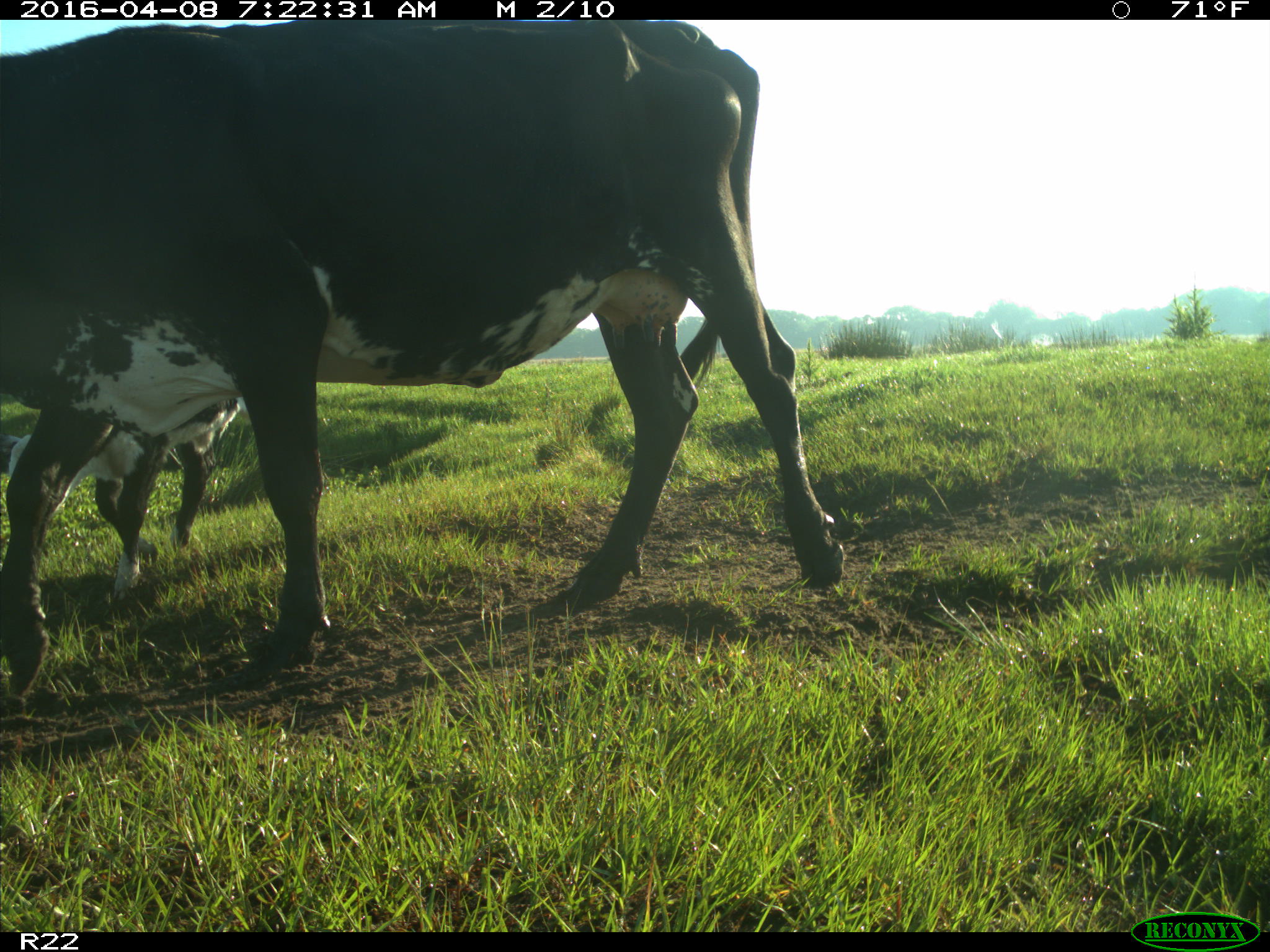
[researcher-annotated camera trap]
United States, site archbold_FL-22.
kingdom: Animalia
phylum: Chordata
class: Mammalia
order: Artiodactyla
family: Bovidae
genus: Bos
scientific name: Bos taurus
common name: domestic cow